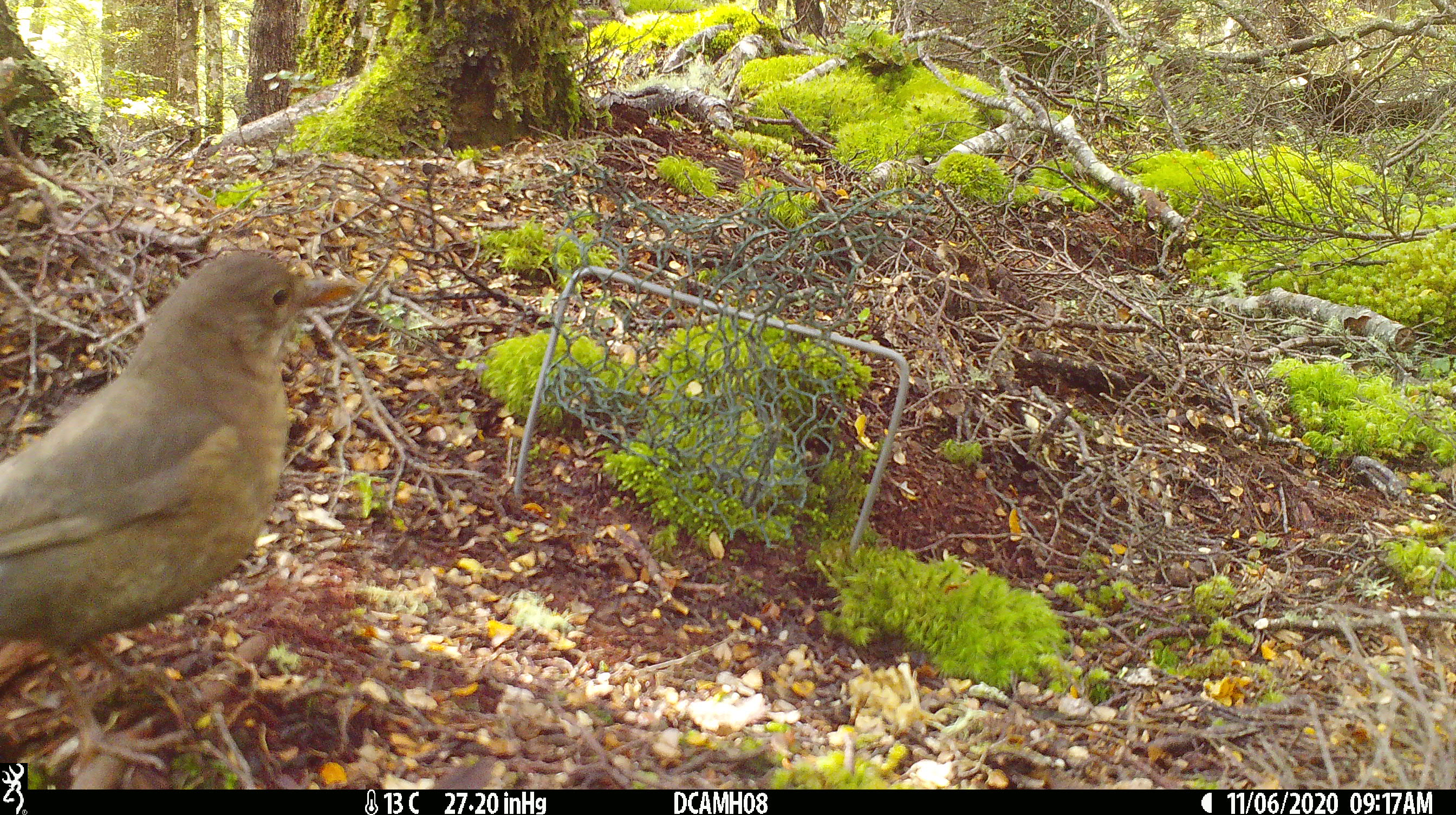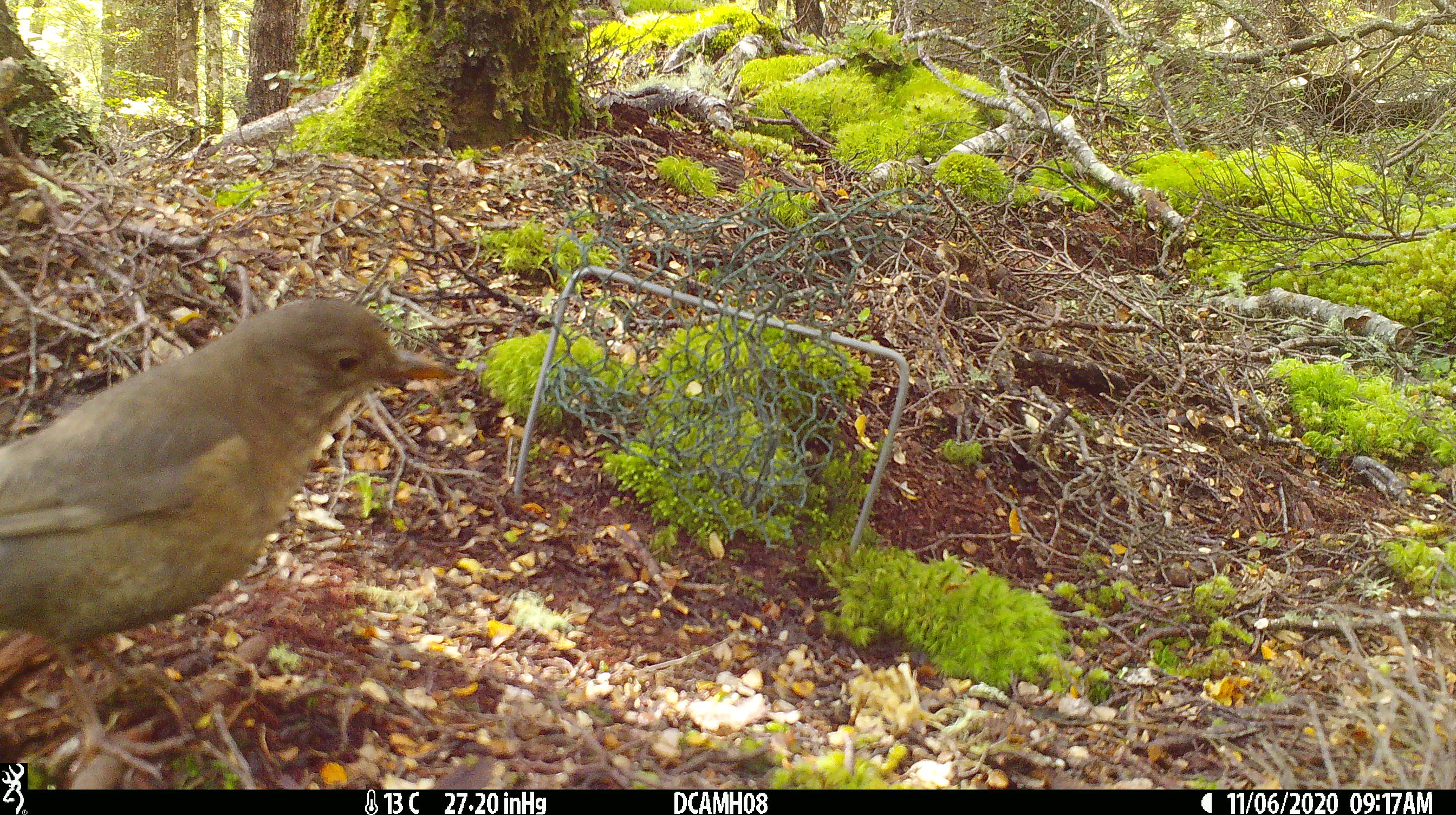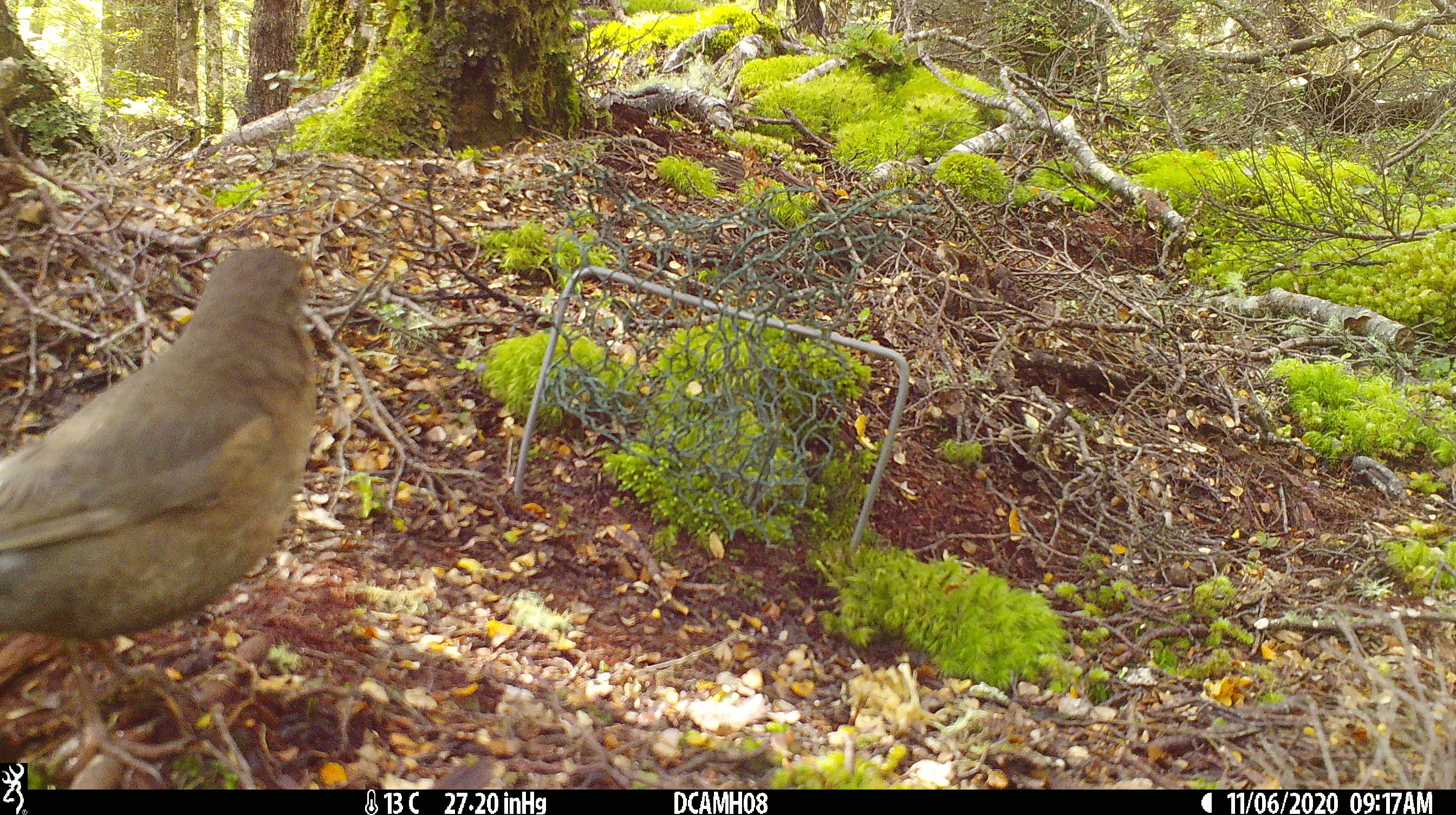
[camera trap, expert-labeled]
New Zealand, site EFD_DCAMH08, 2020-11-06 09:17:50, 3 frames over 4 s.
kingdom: Animalia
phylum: Chordata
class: Aves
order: Passeriformes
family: Turdidae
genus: Turdus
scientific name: Turdus merula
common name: eurasian blackbird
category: blackbird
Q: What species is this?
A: Blackbird (eurasian blackbird) (Turdus merula).